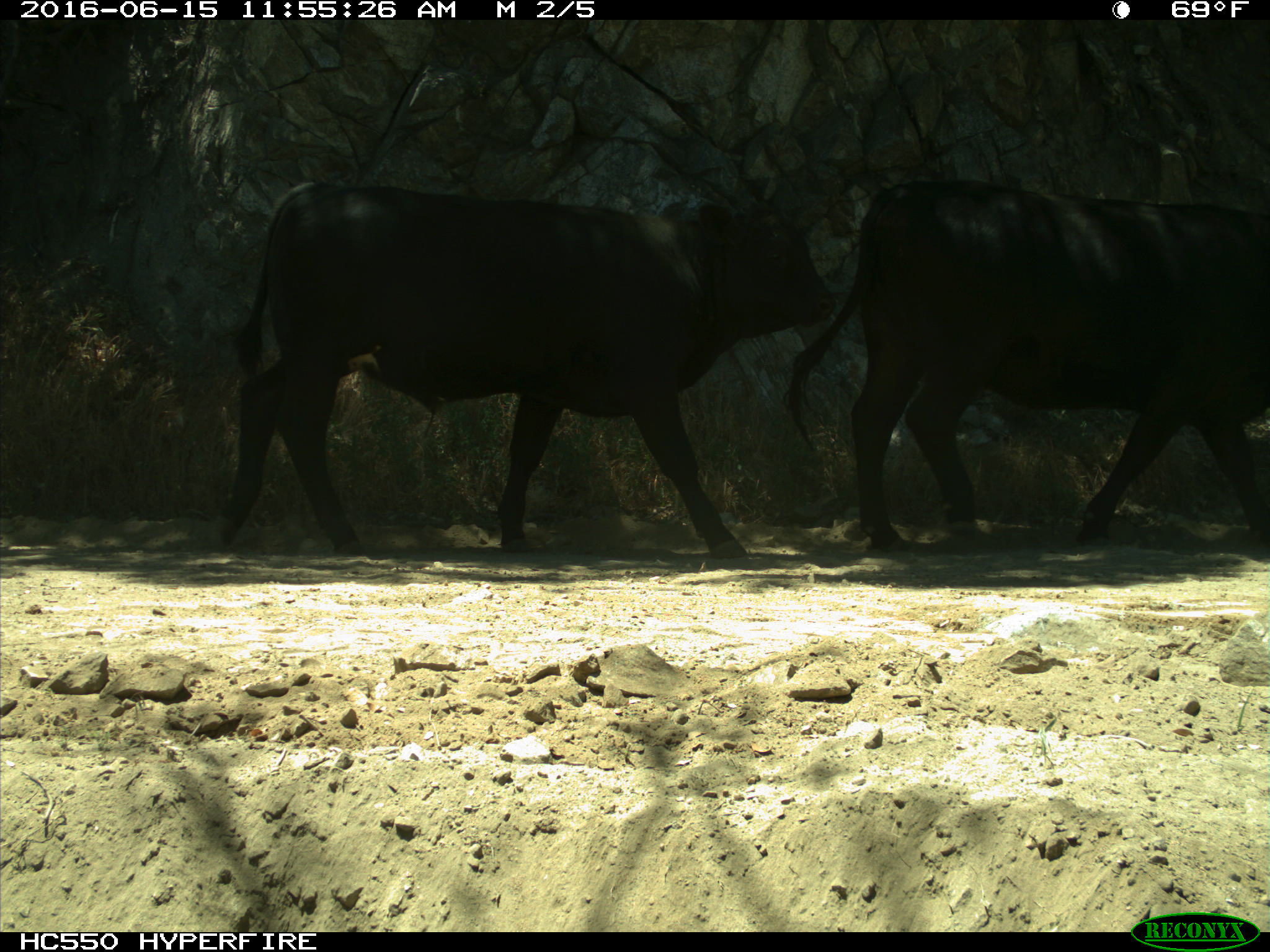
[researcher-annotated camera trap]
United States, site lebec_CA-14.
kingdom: Animalia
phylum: Chordata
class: Mammalia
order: Artiodactyla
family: Bovidae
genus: Bos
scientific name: Bos taurus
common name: domestic cow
Bos taurus (domestic cow).